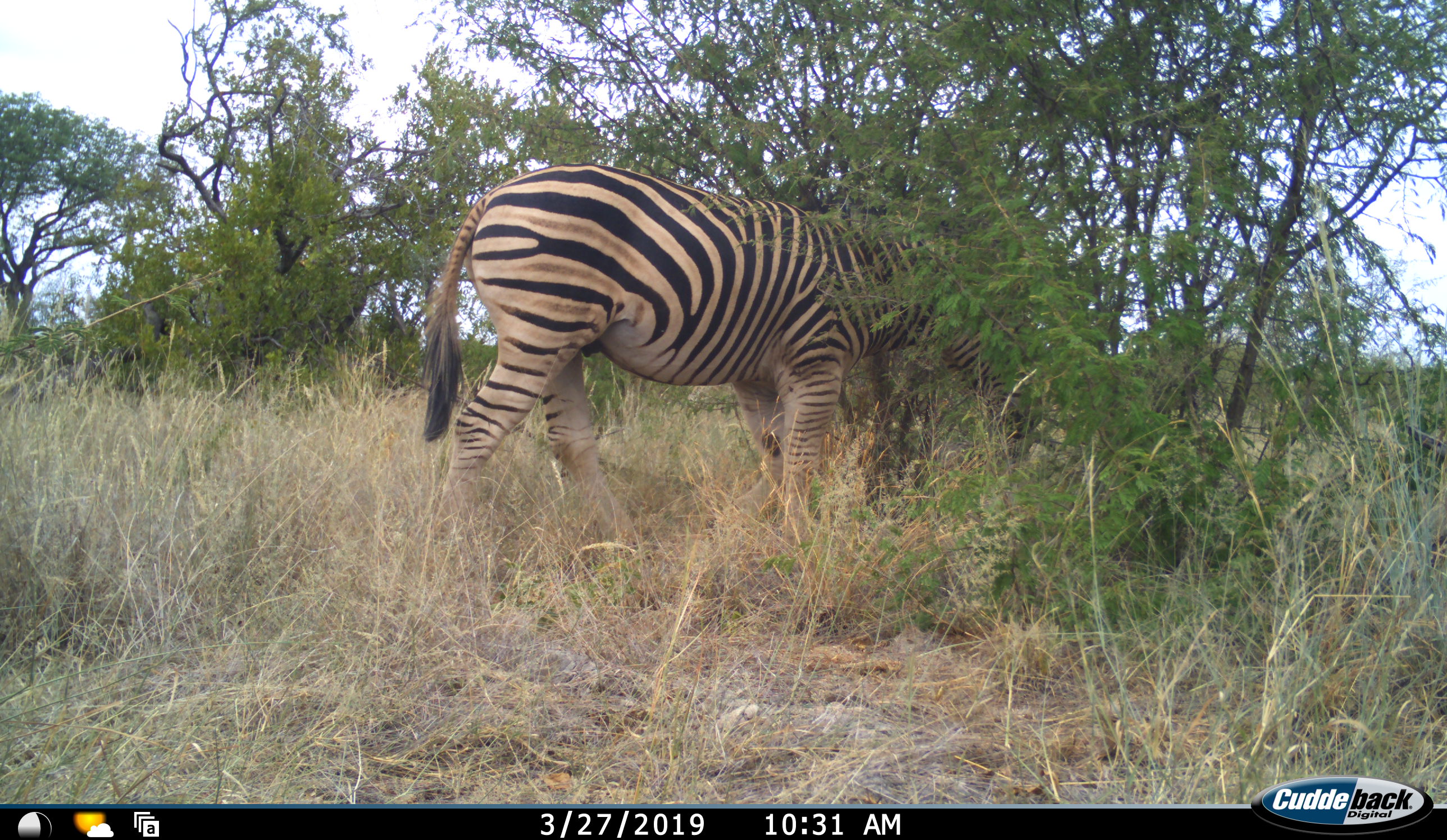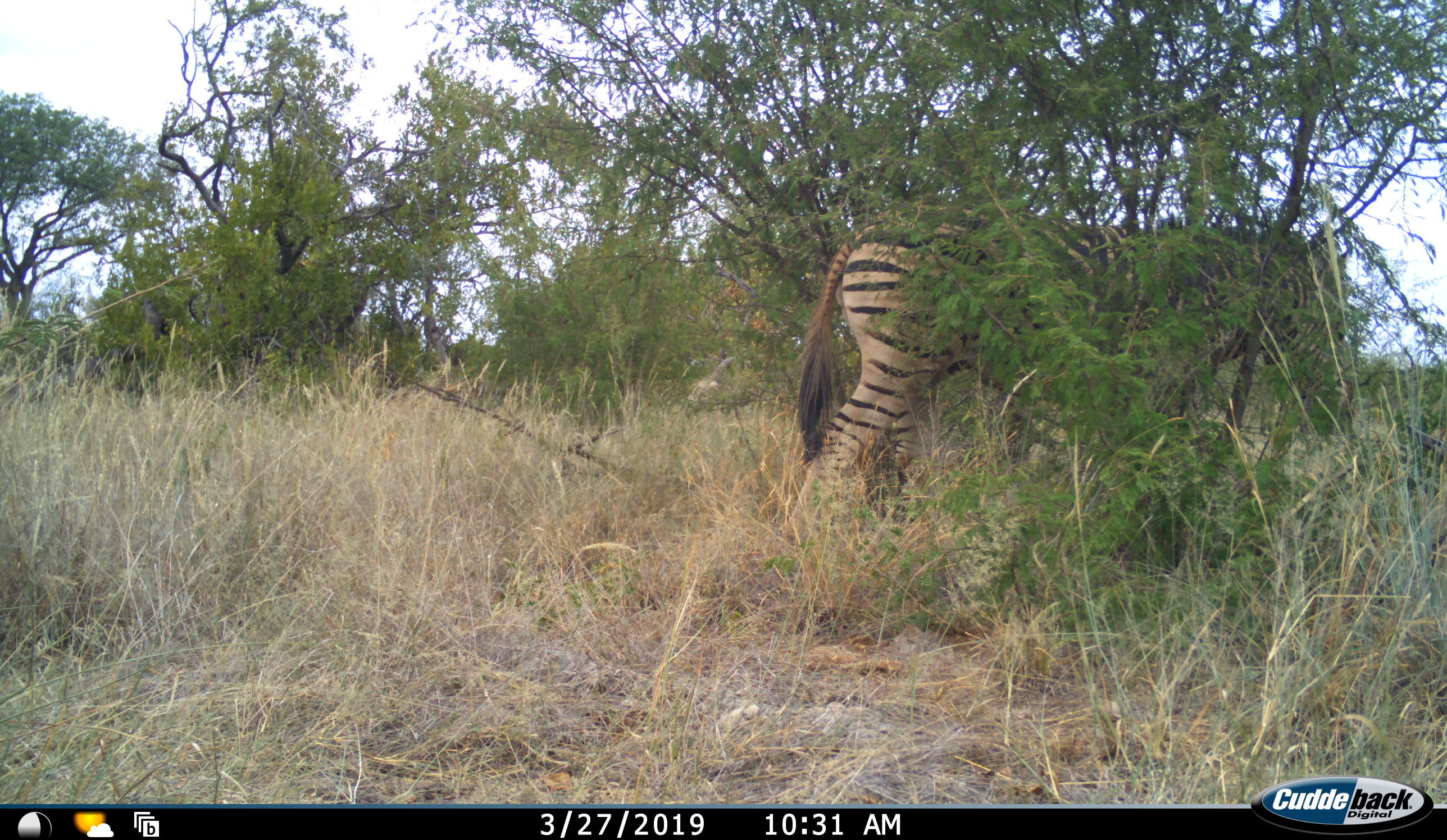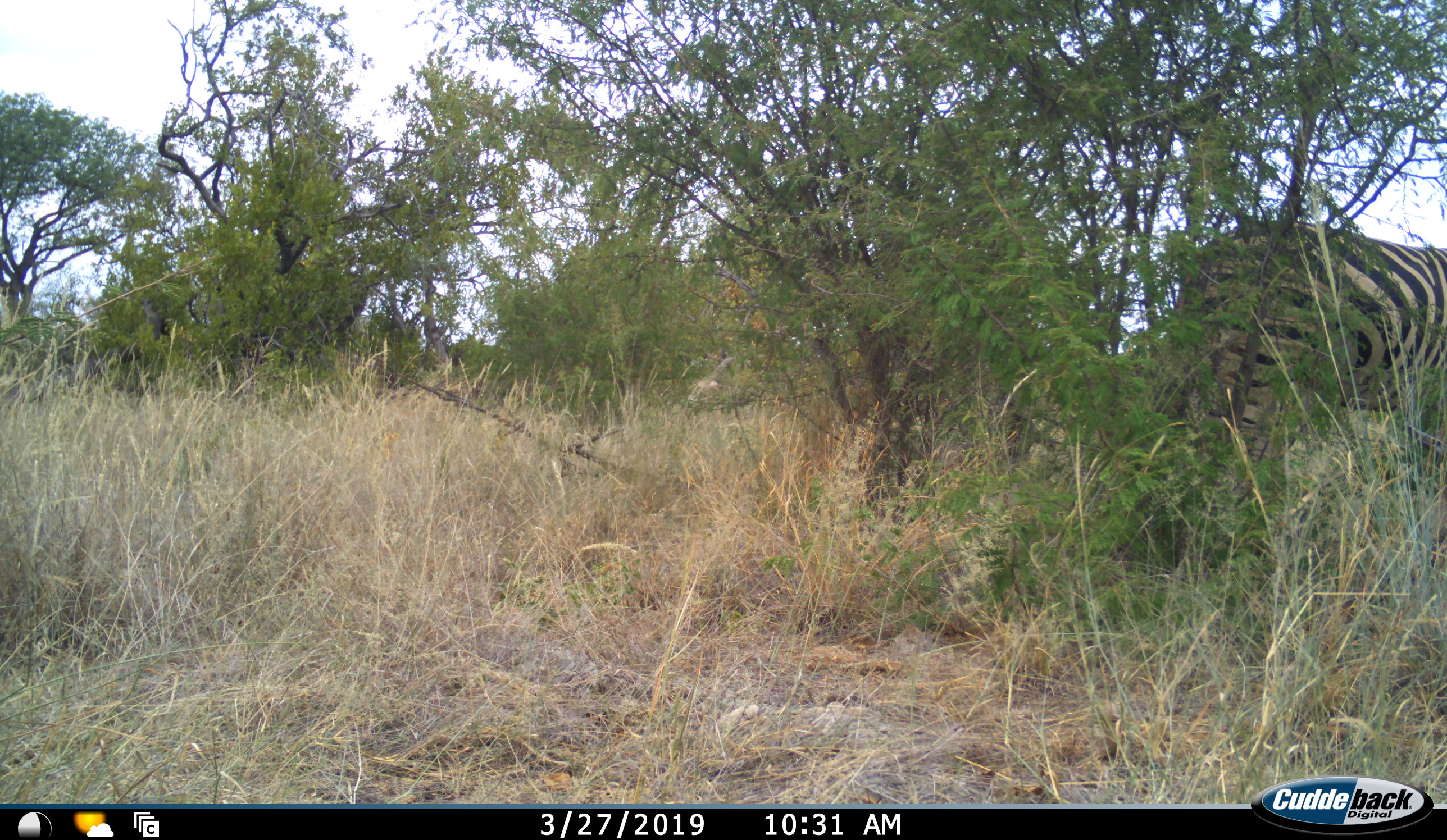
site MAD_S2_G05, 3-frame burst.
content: unidentified animal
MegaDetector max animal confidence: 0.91